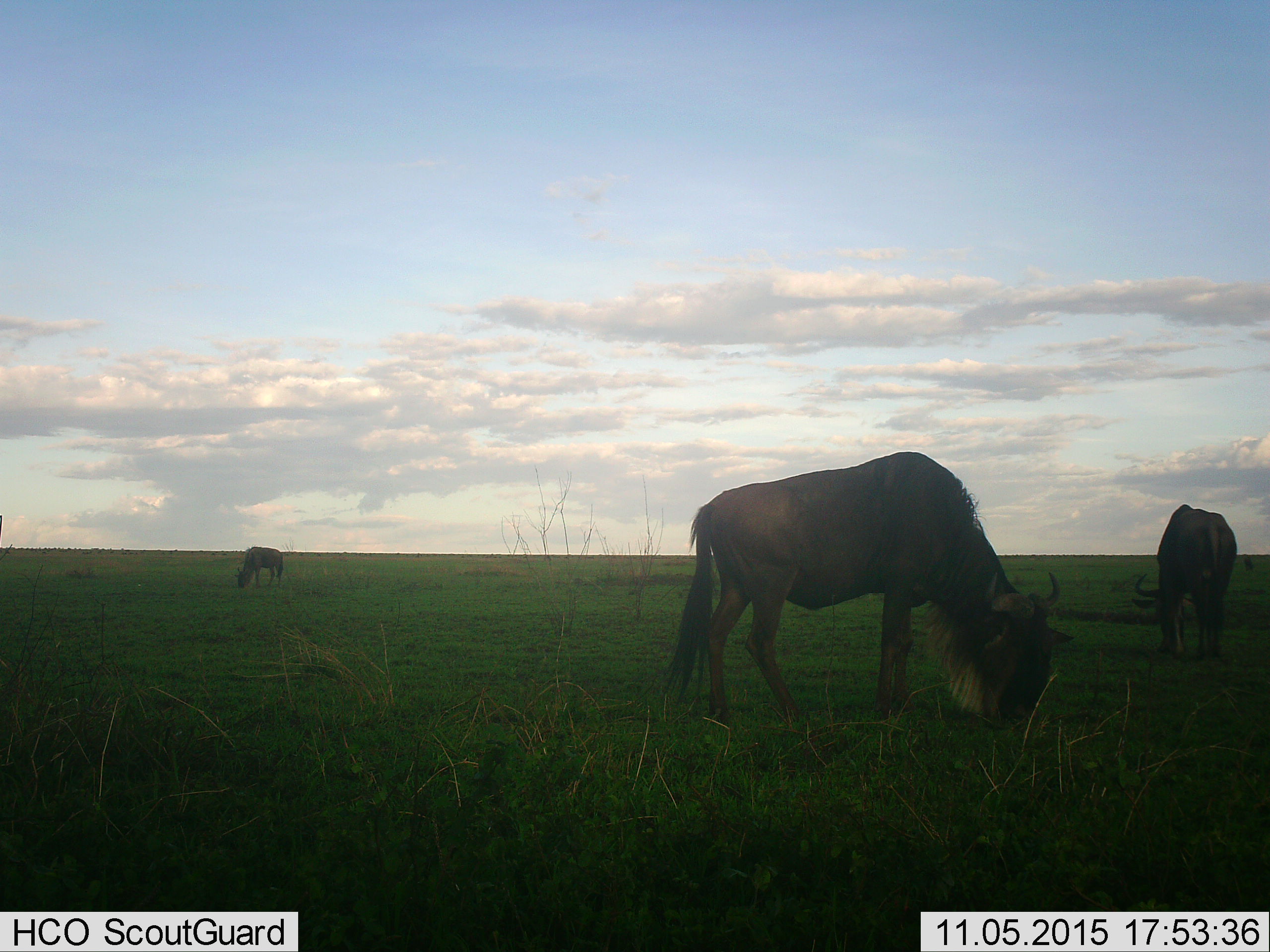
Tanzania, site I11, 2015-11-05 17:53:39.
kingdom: Animalia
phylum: Chordata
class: Mammalia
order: Artiodactyla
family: Bovidae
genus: Connochaetes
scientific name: Connochaetes taurinus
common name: blue wildebeest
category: wildebeest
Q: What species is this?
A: Wildebeest (blue wildebeest) (Connochaetes taurinus).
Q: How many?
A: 3.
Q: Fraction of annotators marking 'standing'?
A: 44%.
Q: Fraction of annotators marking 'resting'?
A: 0%.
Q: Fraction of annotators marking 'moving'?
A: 0%.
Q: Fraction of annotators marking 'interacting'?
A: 0%.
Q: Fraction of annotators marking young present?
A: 0%.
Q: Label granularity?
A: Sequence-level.